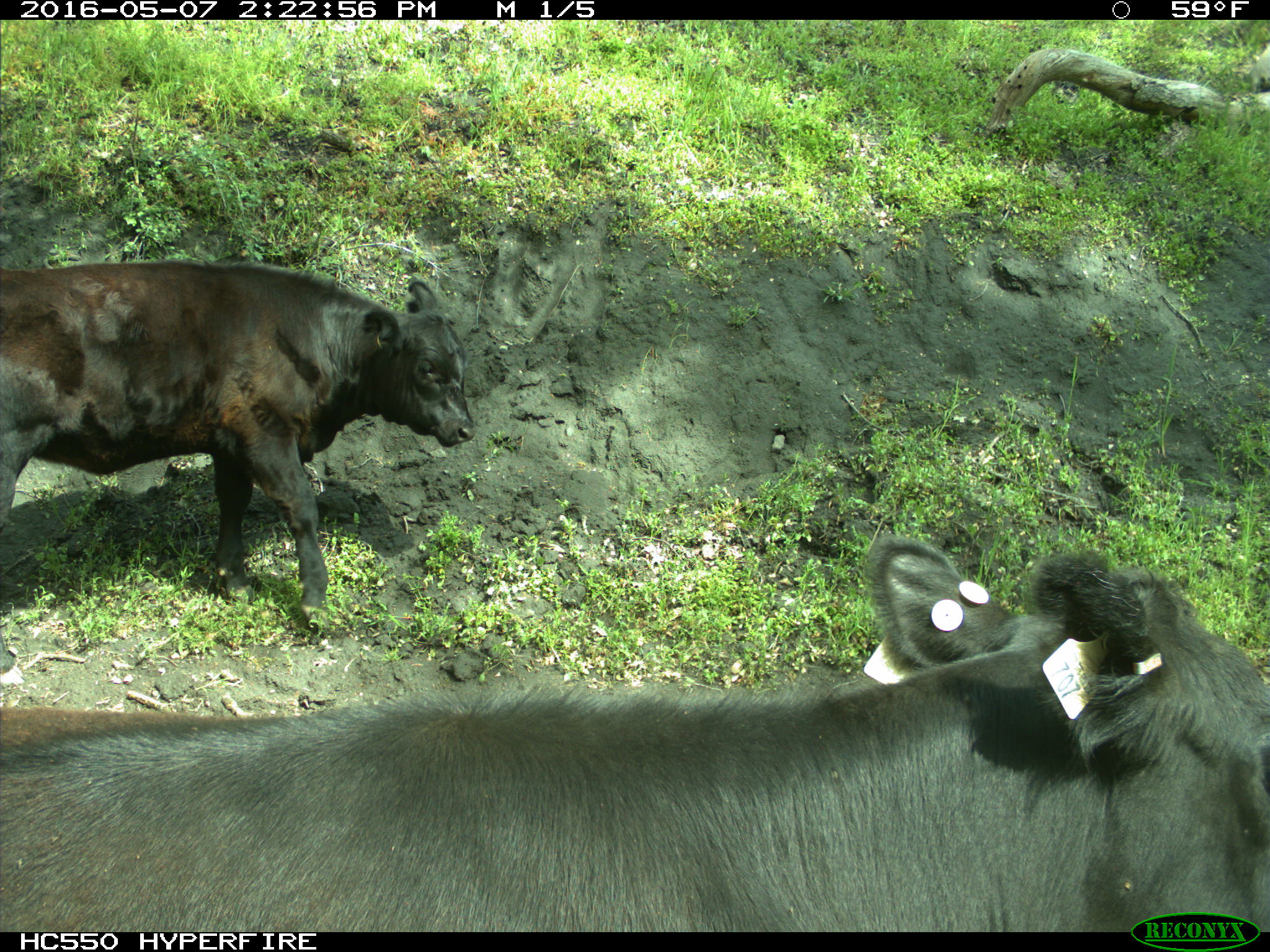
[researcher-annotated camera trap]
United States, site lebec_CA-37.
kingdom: Animalia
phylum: Chordata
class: Mammalia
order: Artiodactyla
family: Bovidae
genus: Bos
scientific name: Bos taurus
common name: domestic cow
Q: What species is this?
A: Bos taurus (domestic cow).